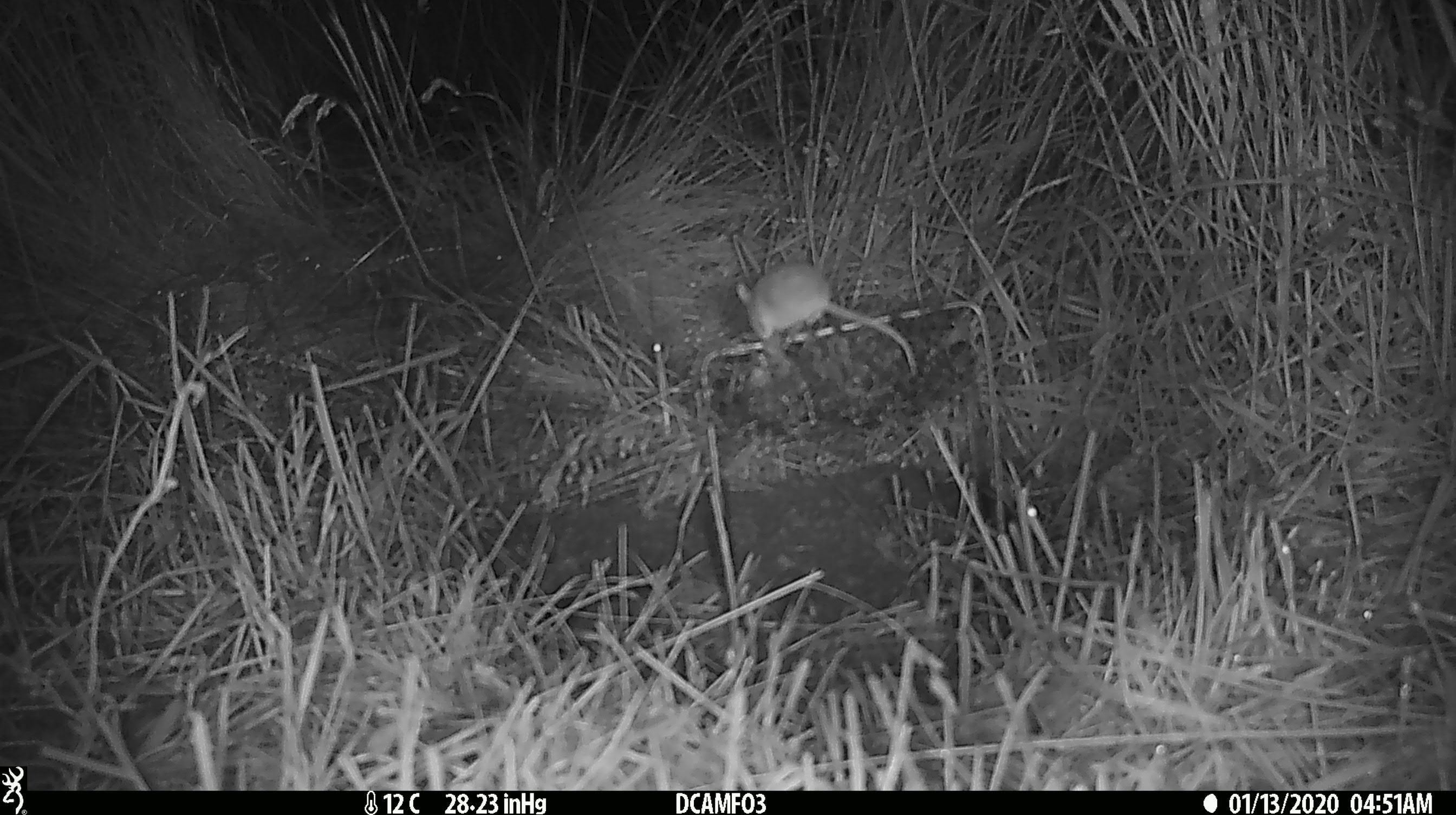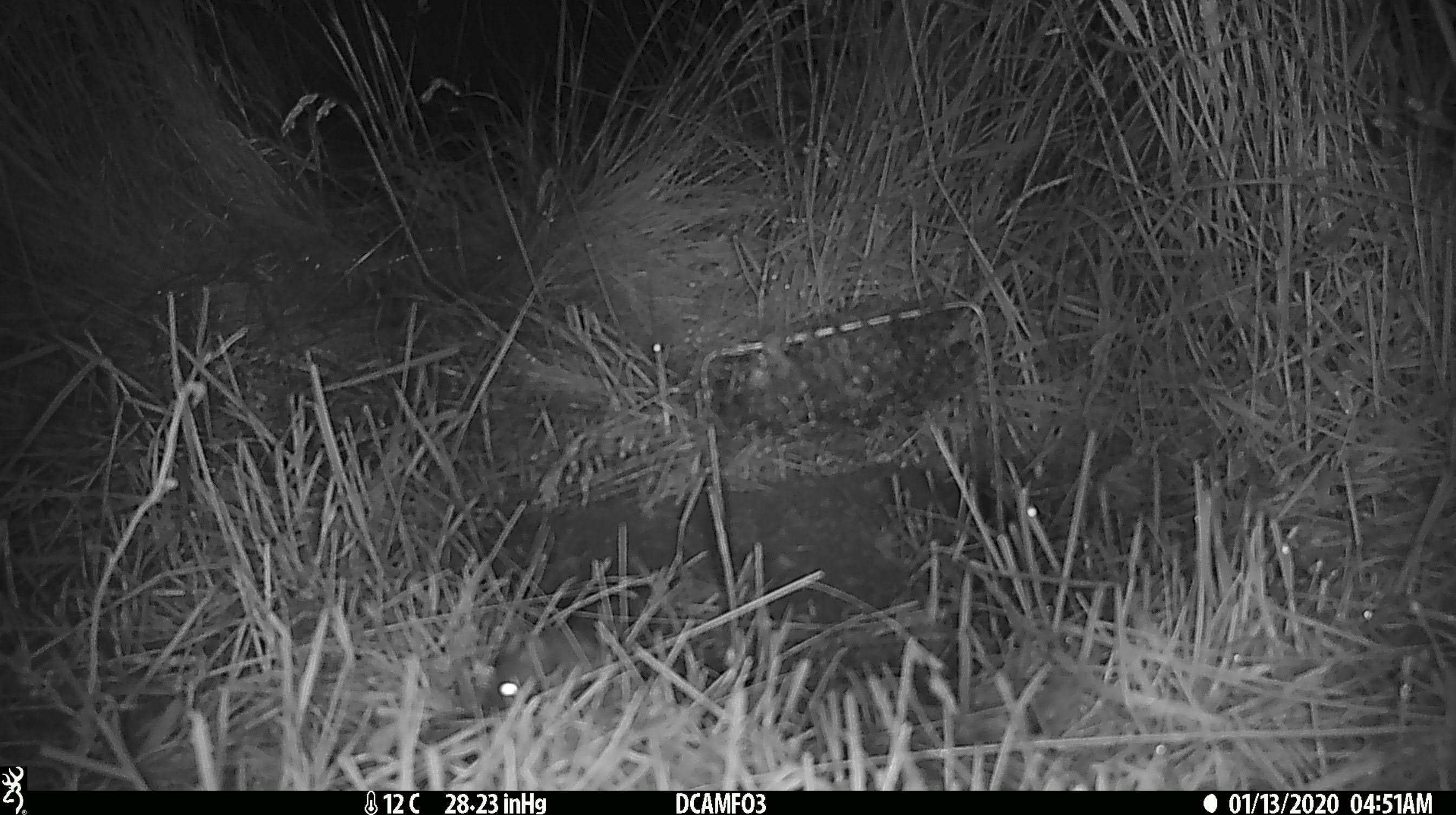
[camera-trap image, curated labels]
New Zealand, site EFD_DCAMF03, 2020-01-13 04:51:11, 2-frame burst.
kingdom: Animalia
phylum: Chordata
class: Mammalia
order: Rodentia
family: Muridae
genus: Mus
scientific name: Mus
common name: mouse